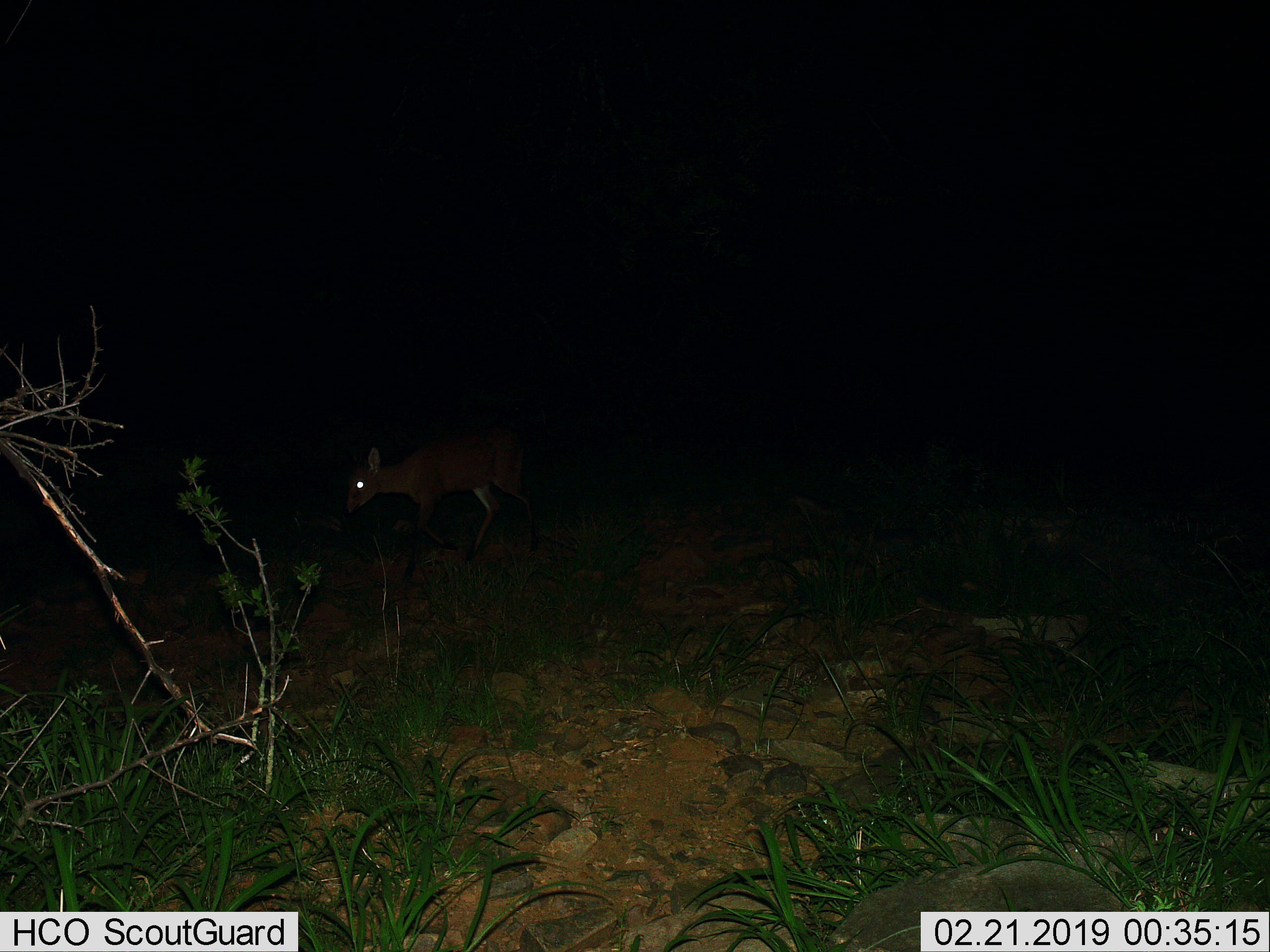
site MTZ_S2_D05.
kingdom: Animalia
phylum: Chordata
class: Mammalia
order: Artiodactyla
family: Bovidae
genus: Sylvicapra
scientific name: Sylvicapra grimmia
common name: common duiker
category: duikercommongrey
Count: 1.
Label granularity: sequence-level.